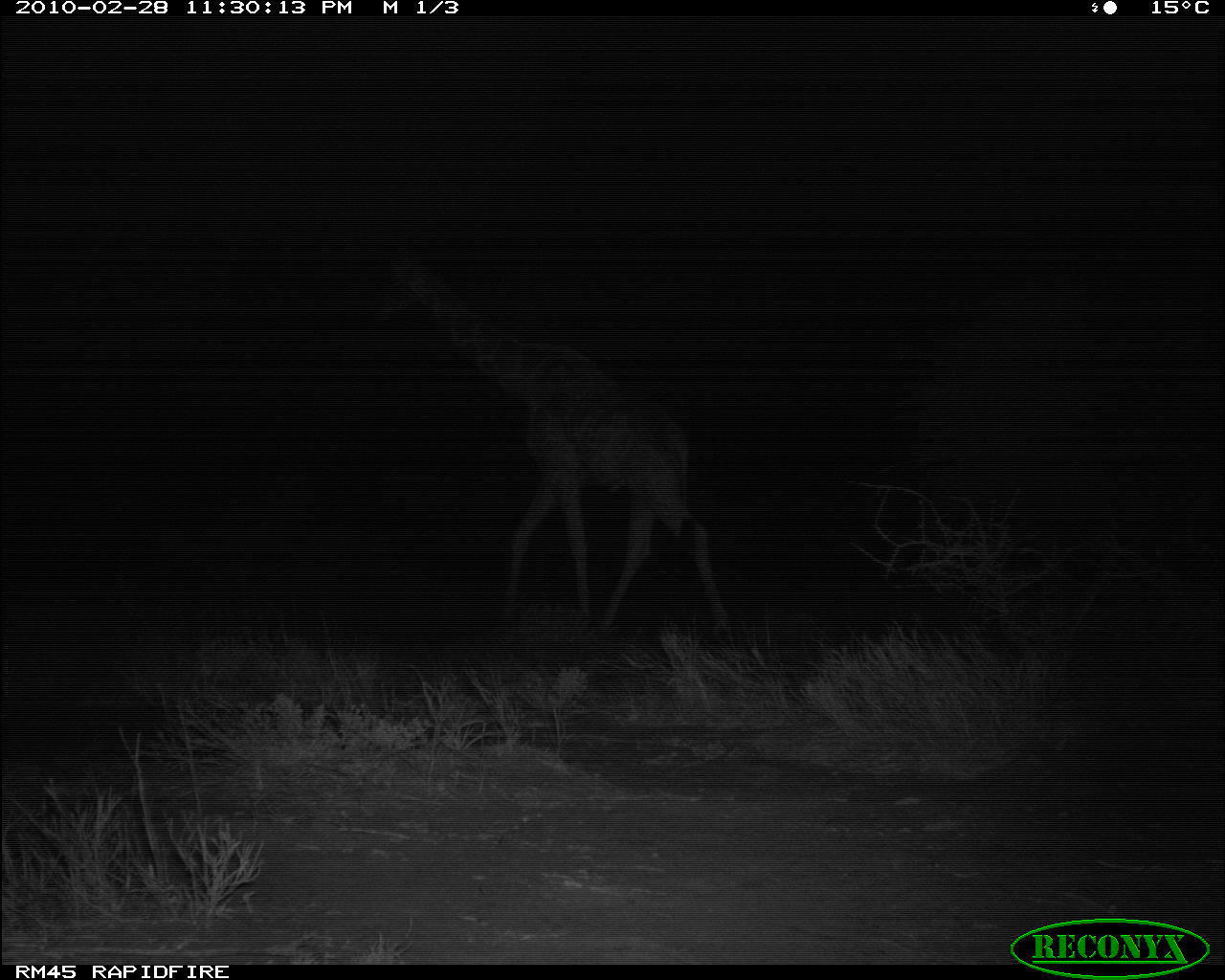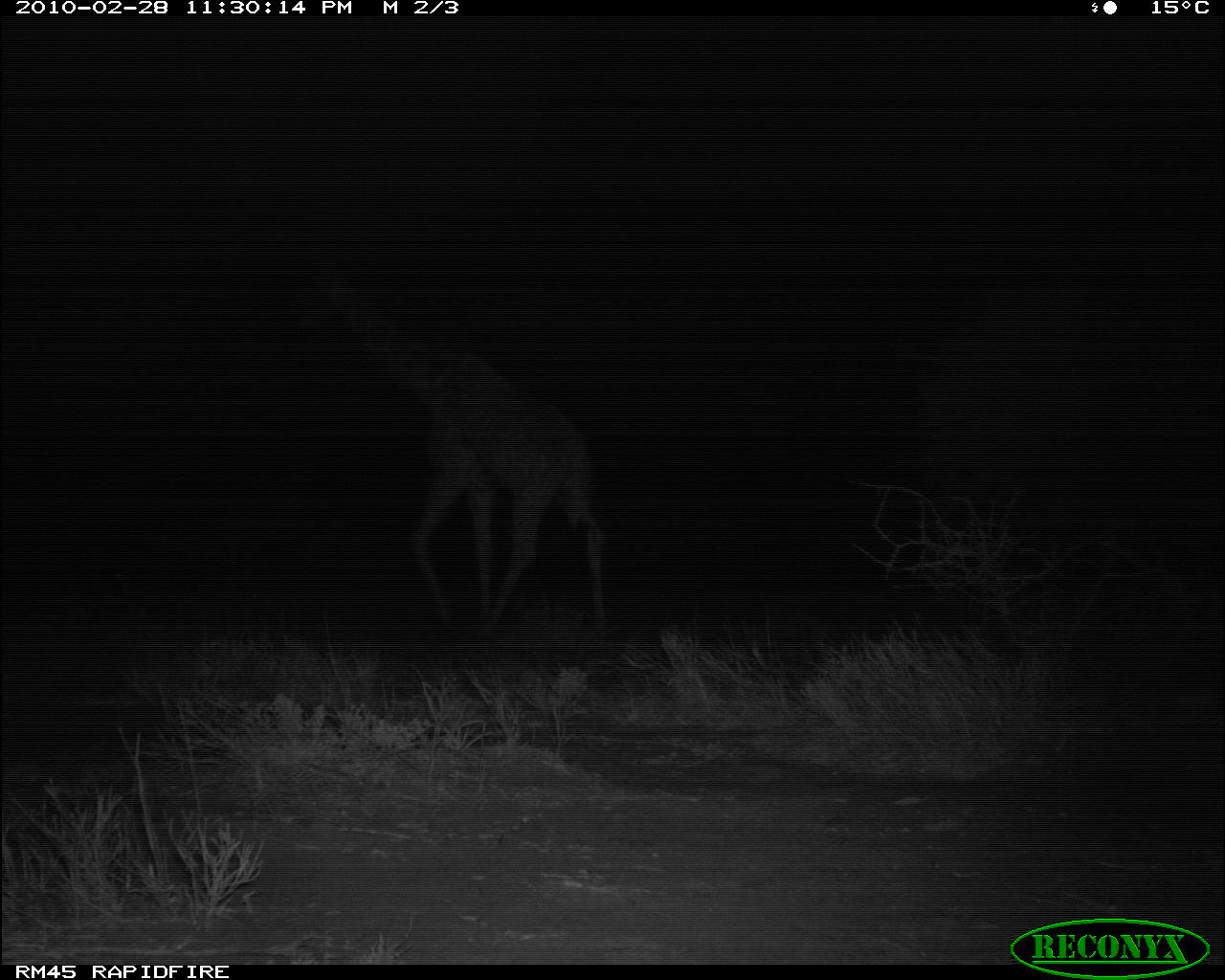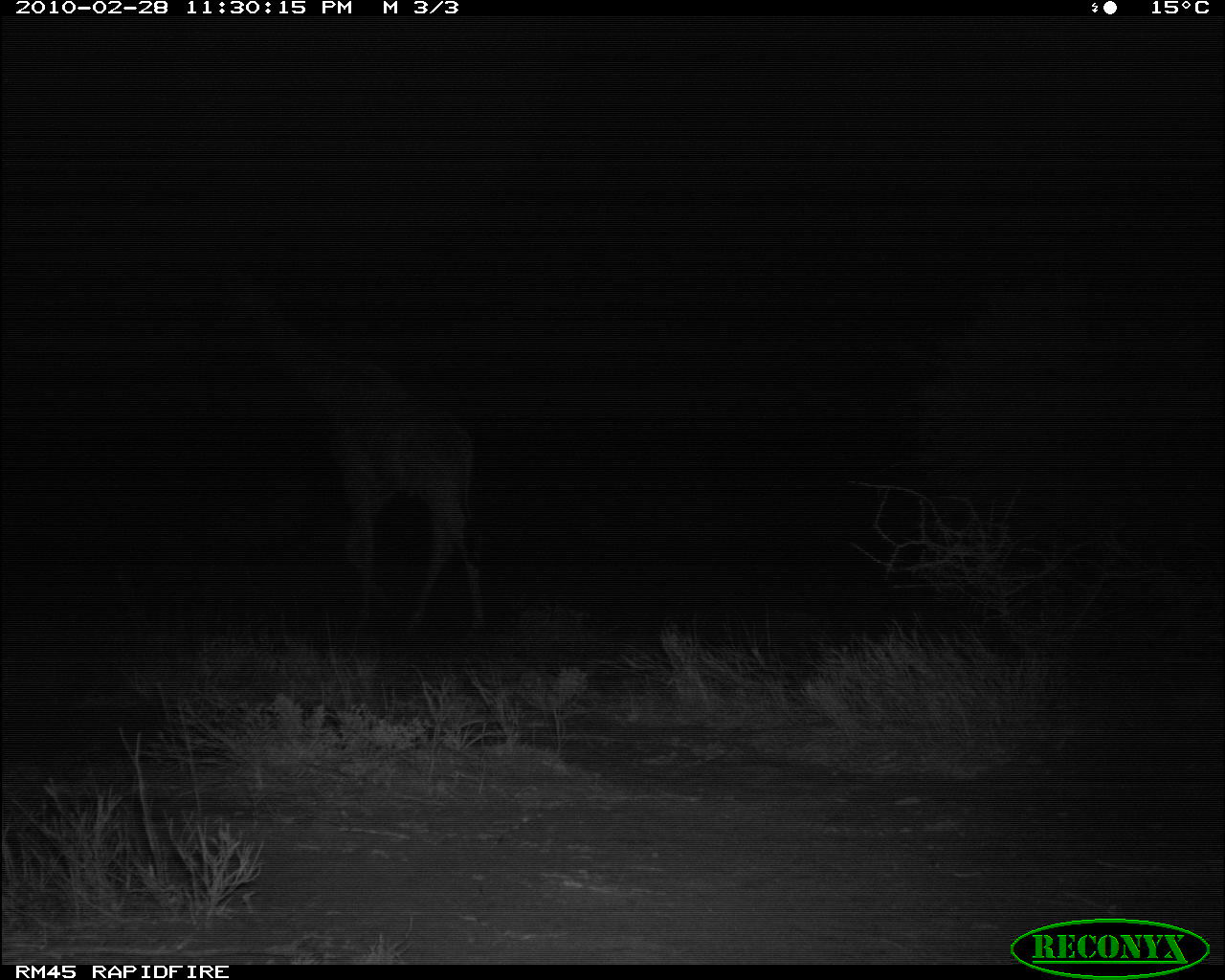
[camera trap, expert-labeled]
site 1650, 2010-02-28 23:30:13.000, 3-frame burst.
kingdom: Animalia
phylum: Chordata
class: Mammalia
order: Artiodactyla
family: Giraffidae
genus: Giraffa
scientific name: Giraffa camelopardalis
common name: giraffe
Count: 1.